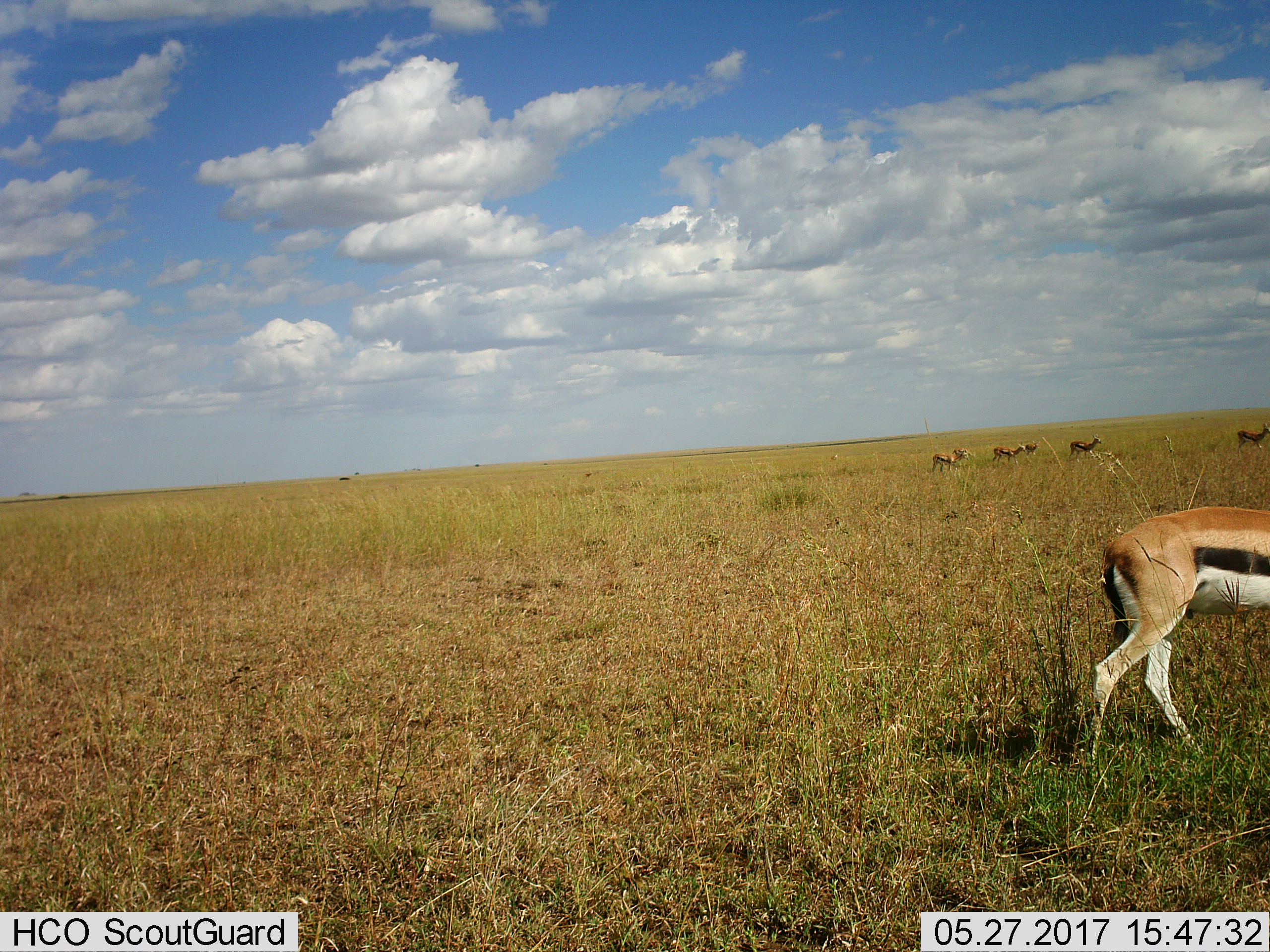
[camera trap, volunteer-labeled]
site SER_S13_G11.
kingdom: Animalia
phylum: Chordata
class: Mammalia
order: Artiodactyla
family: Bovidae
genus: Eudorcas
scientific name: Eudorcas thomsonii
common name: thomson's gazelle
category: gazellethomsons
Gazellethomsons (thomson's gazelle) (Eudorcas thomsonii), count 6. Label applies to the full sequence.